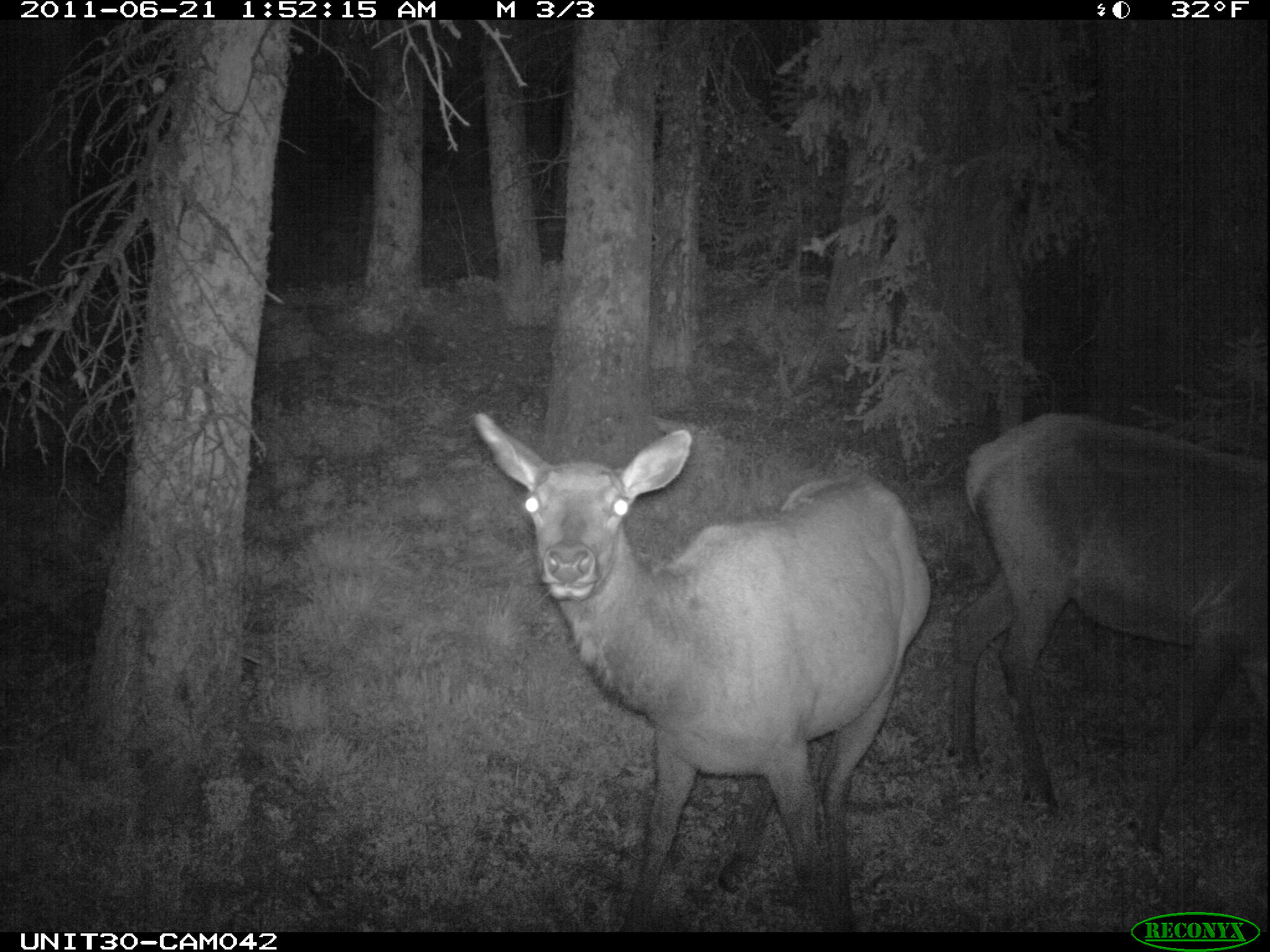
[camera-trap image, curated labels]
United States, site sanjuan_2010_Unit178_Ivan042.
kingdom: Animalia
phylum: Chordata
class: Mammalia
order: Artiodactyla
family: Cervidae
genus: Cervus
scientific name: Cervus elaphus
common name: red deer